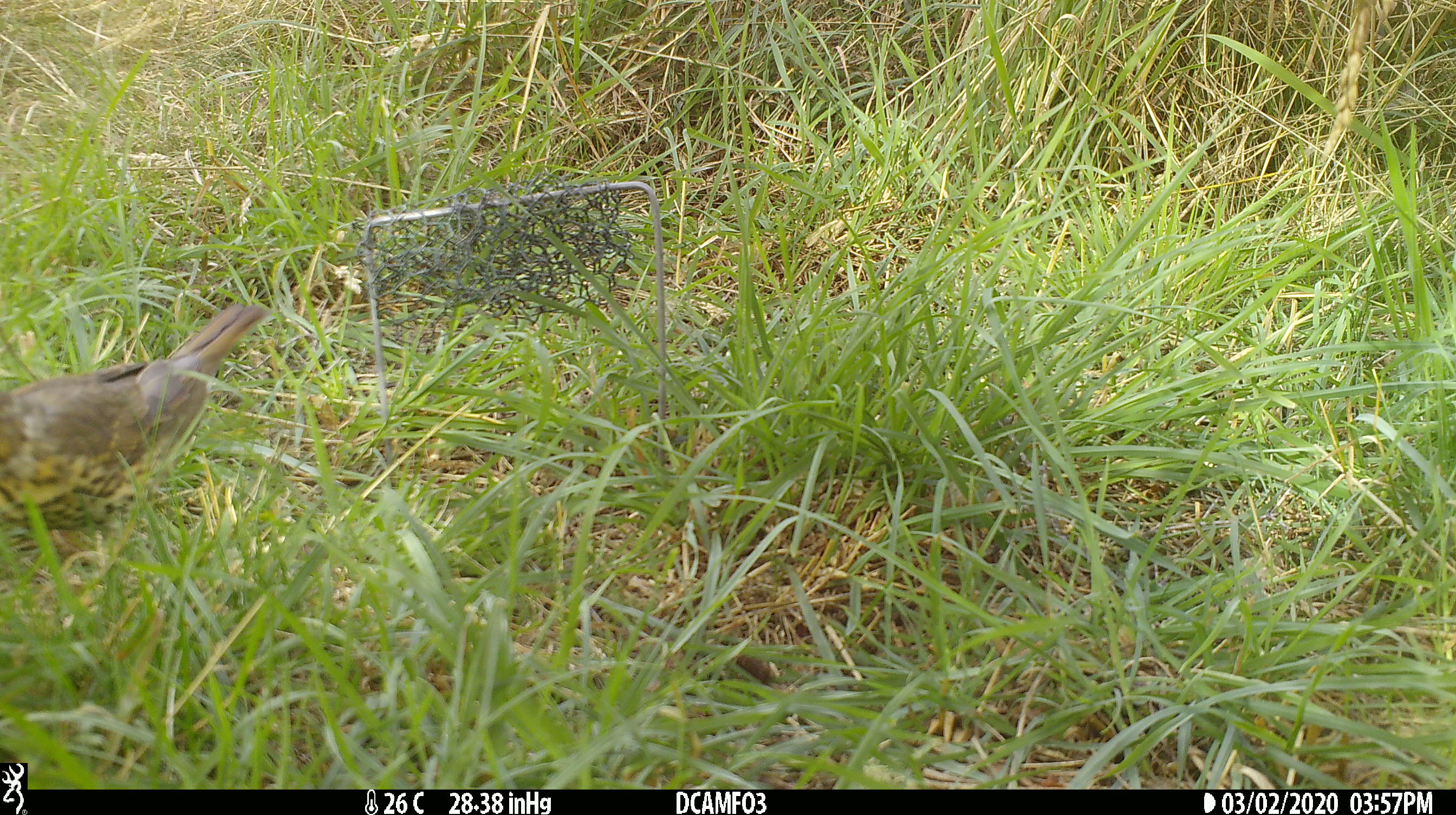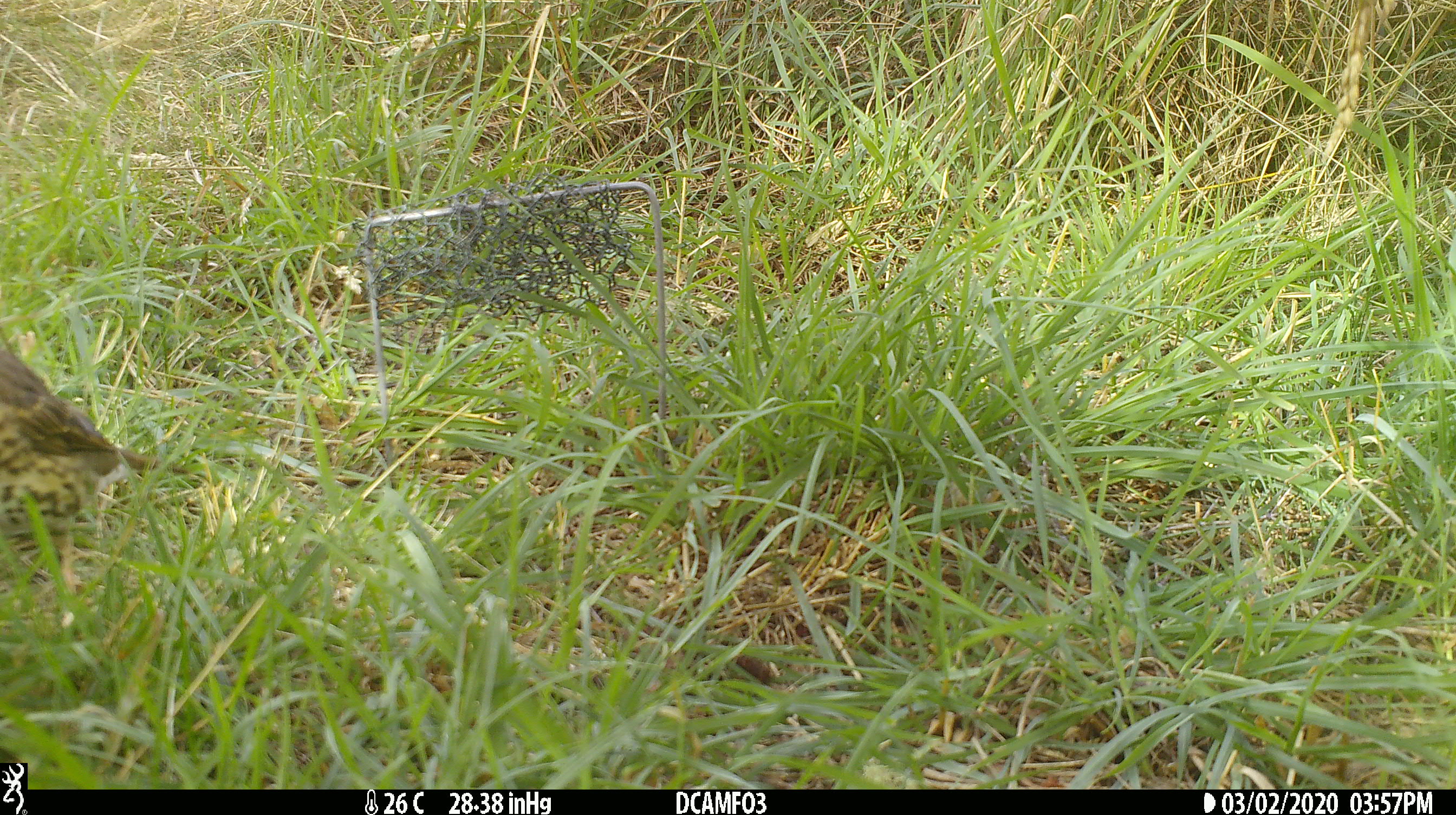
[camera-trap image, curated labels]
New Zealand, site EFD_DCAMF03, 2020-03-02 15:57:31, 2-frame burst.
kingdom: Animalia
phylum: Chordata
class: Aves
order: Passeriformes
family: Turdidae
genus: Turdus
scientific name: Turdus philomelos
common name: song thrush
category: thrush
Thrush (song thrush) (Turdus philomelos).